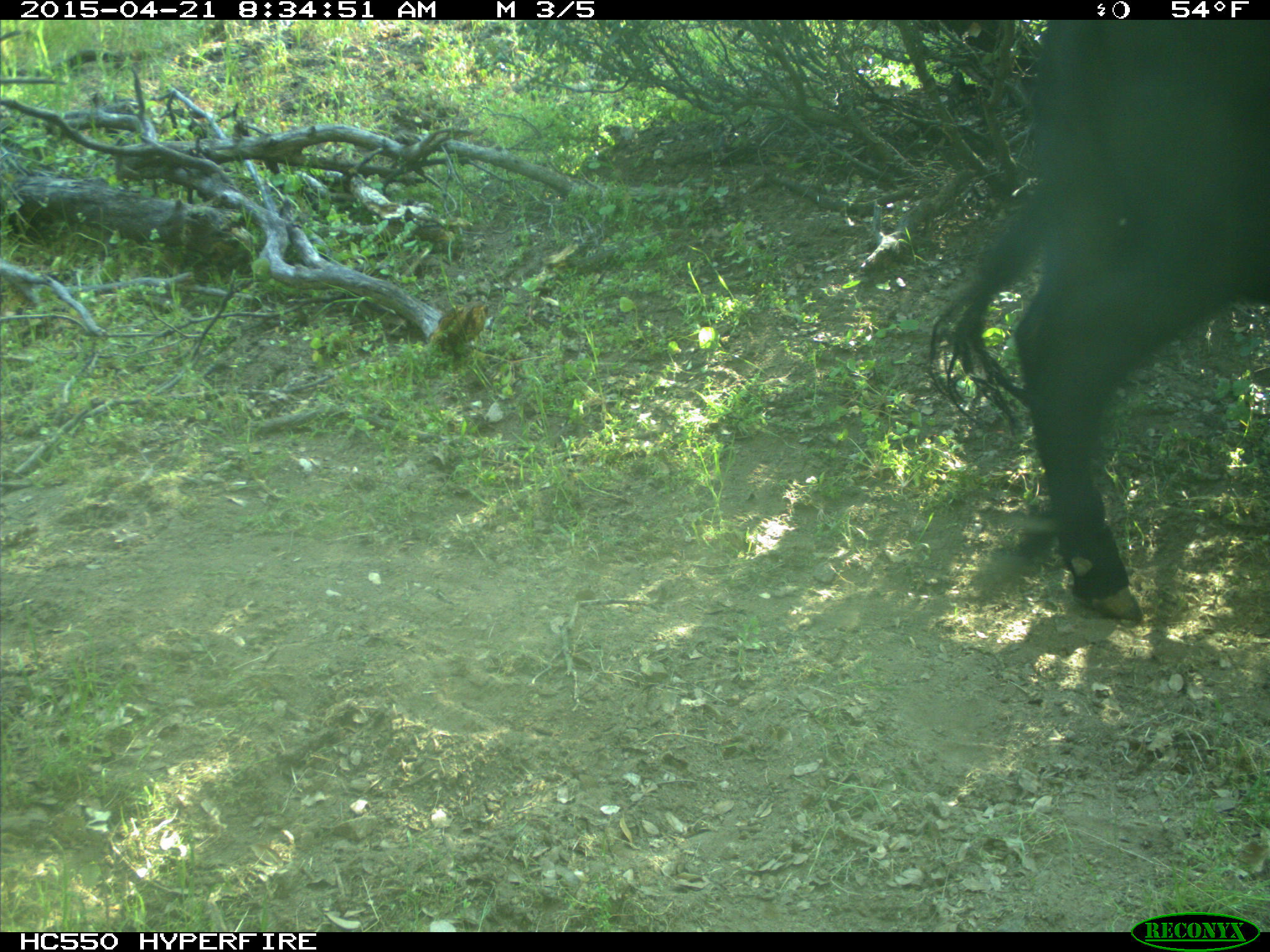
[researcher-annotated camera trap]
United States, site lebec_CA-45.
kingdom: Animalia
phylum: Chordata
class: Mammalia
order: Artiodactyla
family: Bovidae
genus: Bos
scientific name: Bos taurus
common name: domestic cow